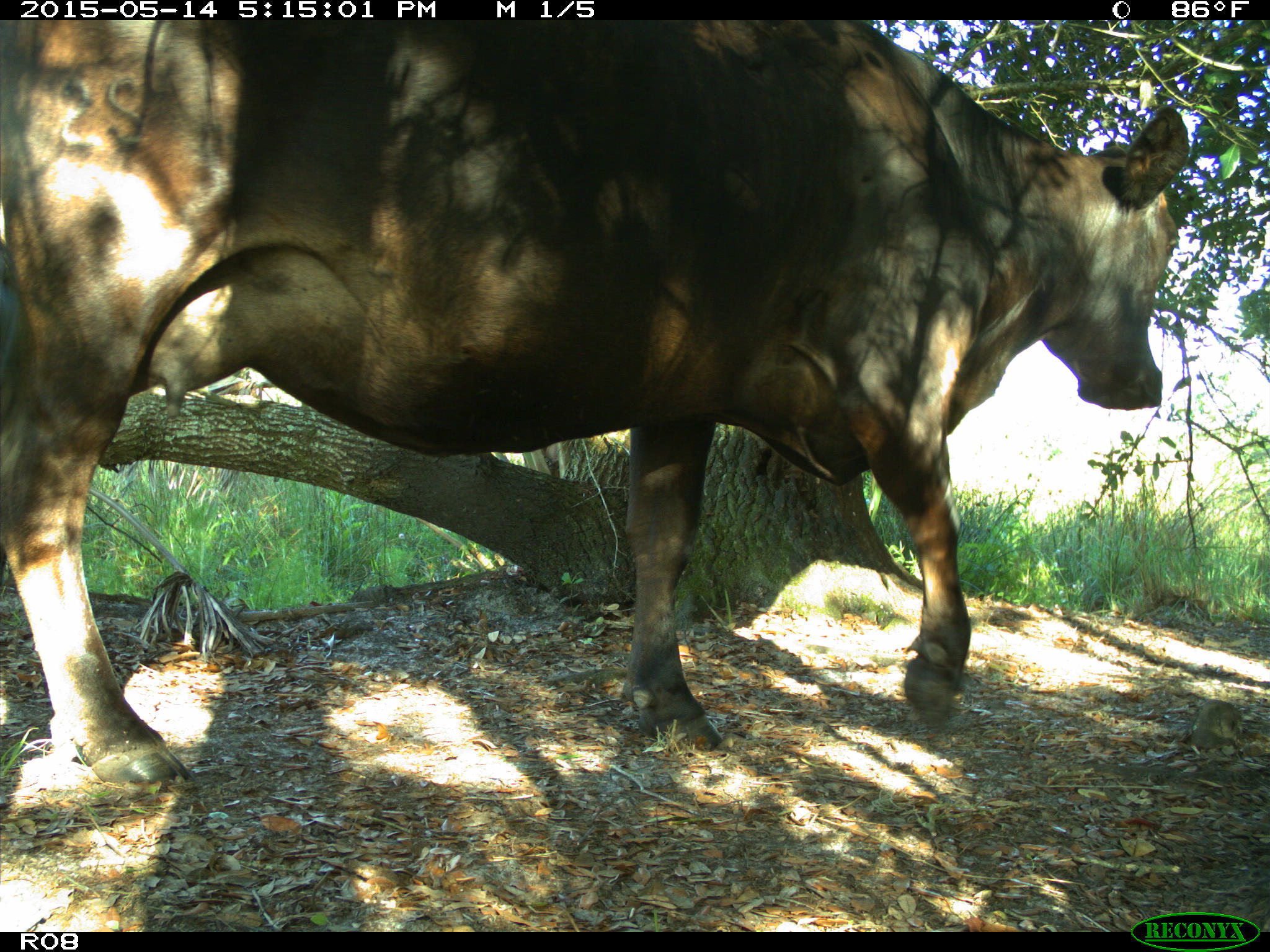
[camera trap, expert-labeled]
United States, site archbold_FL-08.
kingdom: Animalia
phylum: Chordata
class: Mammalia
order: Artiodactyla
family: Bovidae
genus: Bos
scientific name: Bos taurus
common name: domestic cow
Bos taurus (domestic cow).